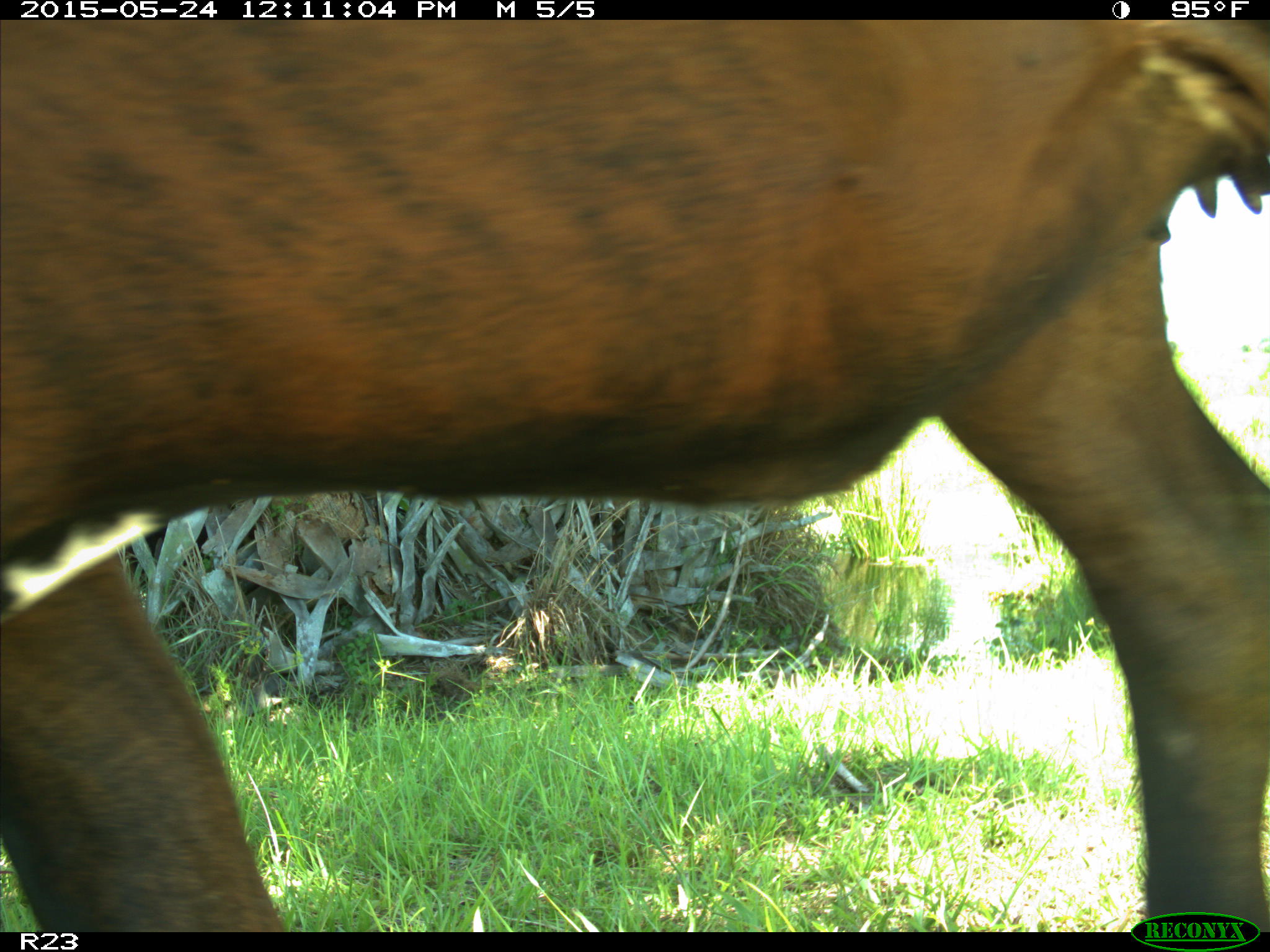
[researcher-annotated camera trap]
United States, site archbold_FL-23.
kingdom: Animalia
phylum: Chordata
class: Mammalia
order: Artiodactyla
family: Bovidae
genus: Bos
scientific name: Bos taurus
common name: domestic cow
Bos taurus (domestic cow).